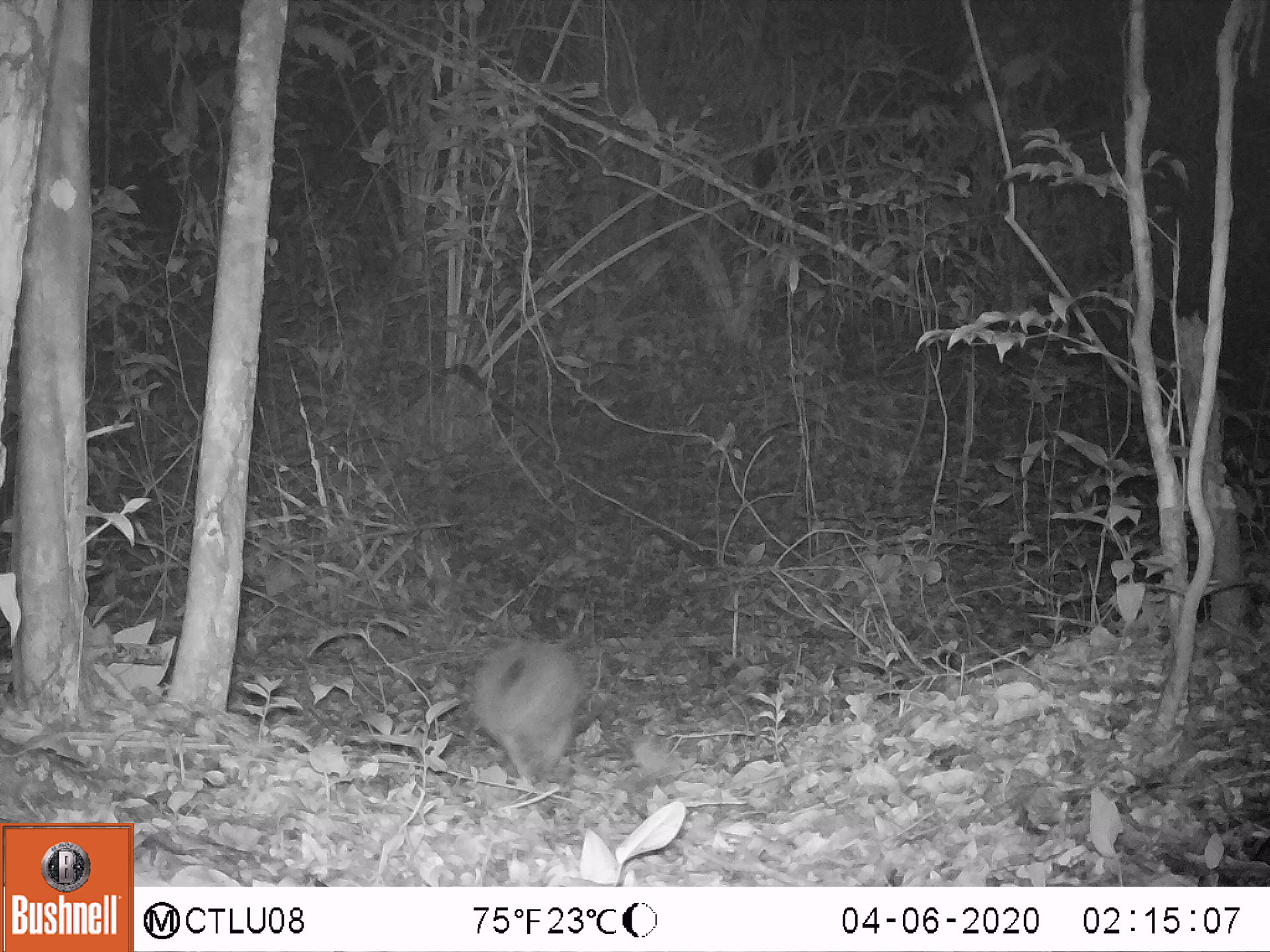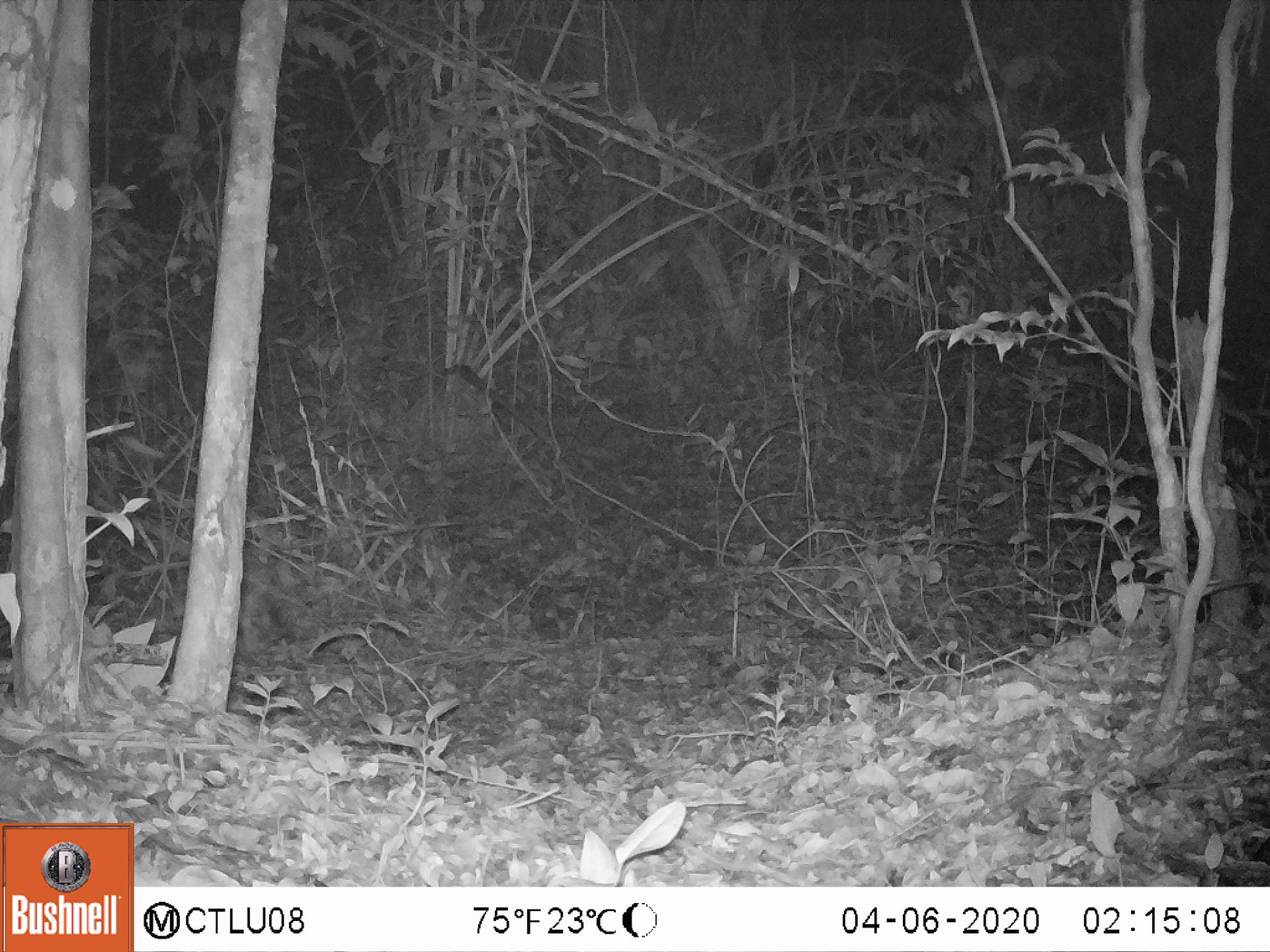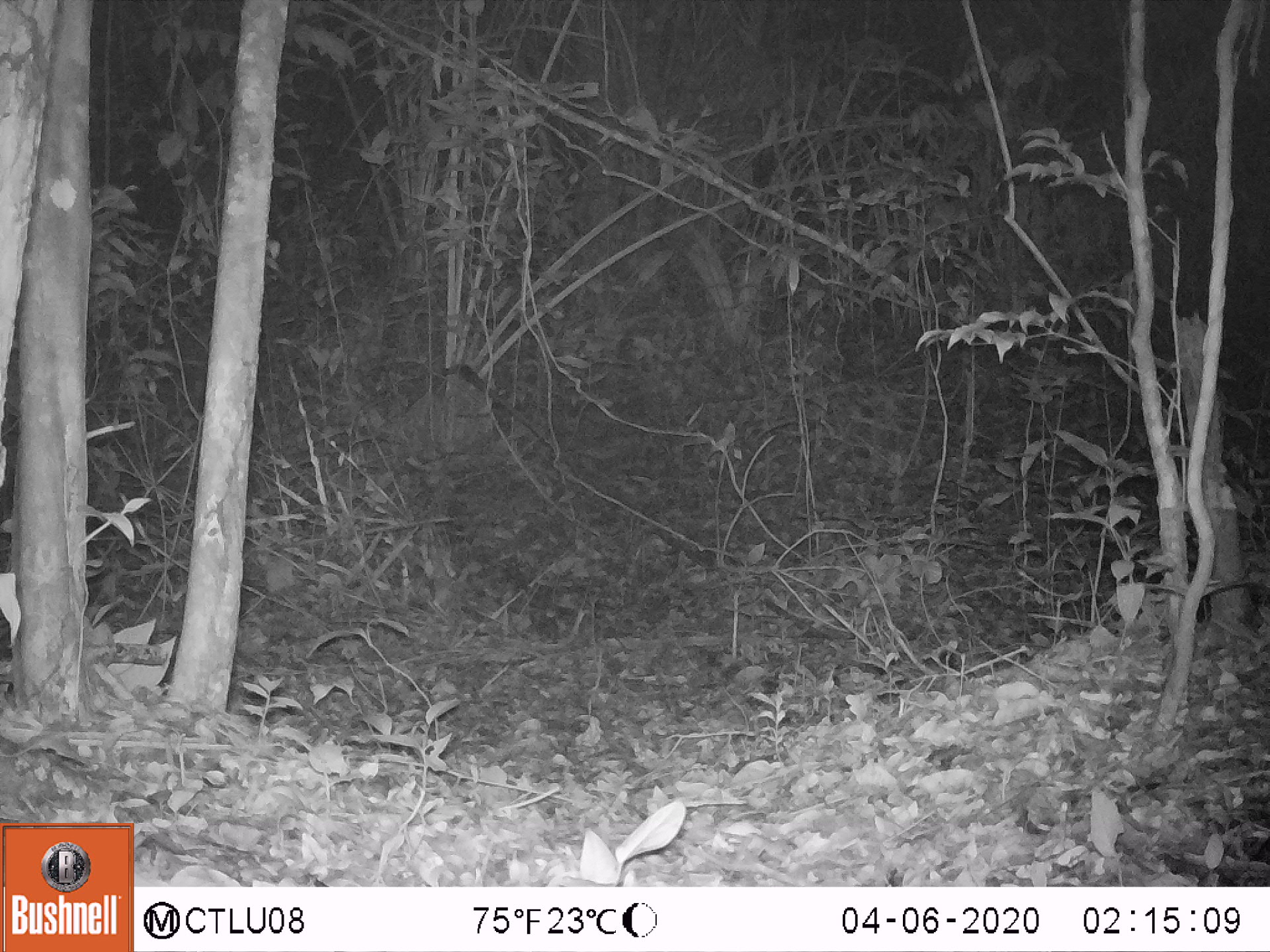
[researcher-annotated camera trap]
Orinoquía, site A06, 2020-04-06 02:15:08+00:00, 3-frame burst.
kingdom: Animalia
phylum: Chordata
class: Mammalia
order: Cingulata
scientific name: Cingulata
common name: armadillo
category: unknown armadillo